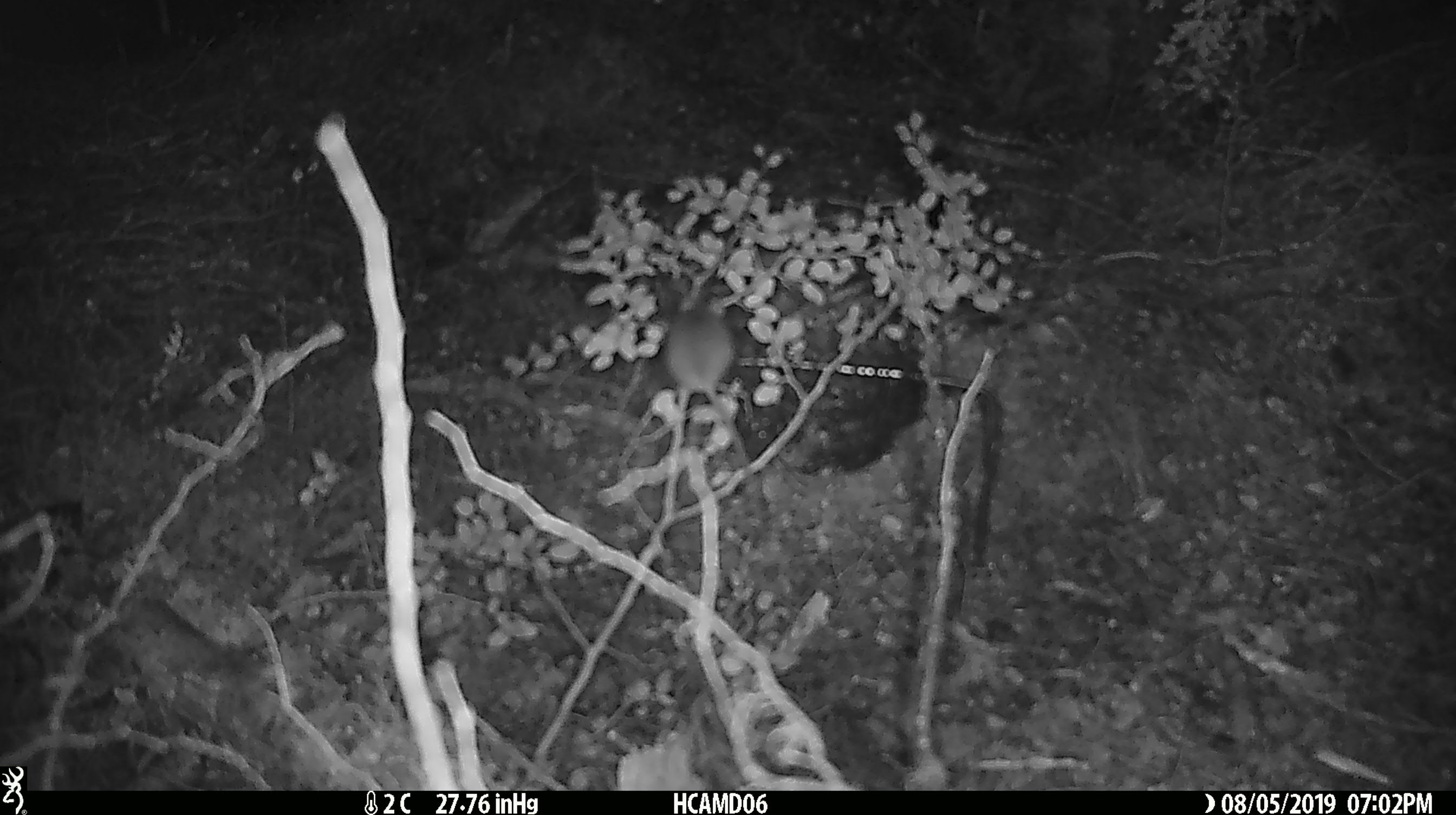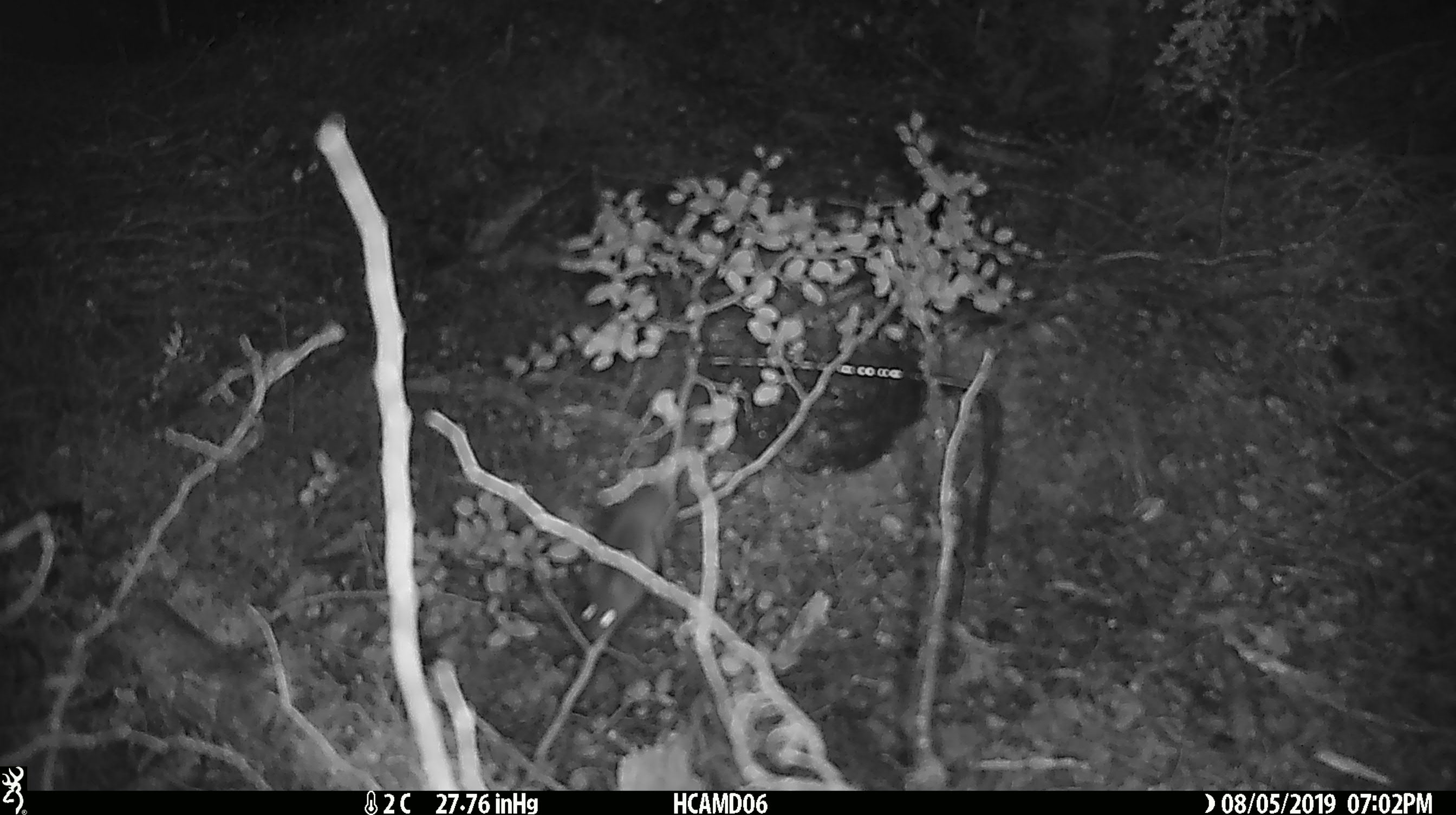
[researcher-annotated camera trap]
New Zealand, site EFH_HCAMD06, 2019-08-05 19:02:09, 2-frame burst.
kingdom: Animalia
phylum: Chordata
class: Mammalia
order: Rodentia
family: Muridae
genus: Mus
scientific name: Mus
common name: mouse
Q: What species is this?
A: Mouse (Mus).